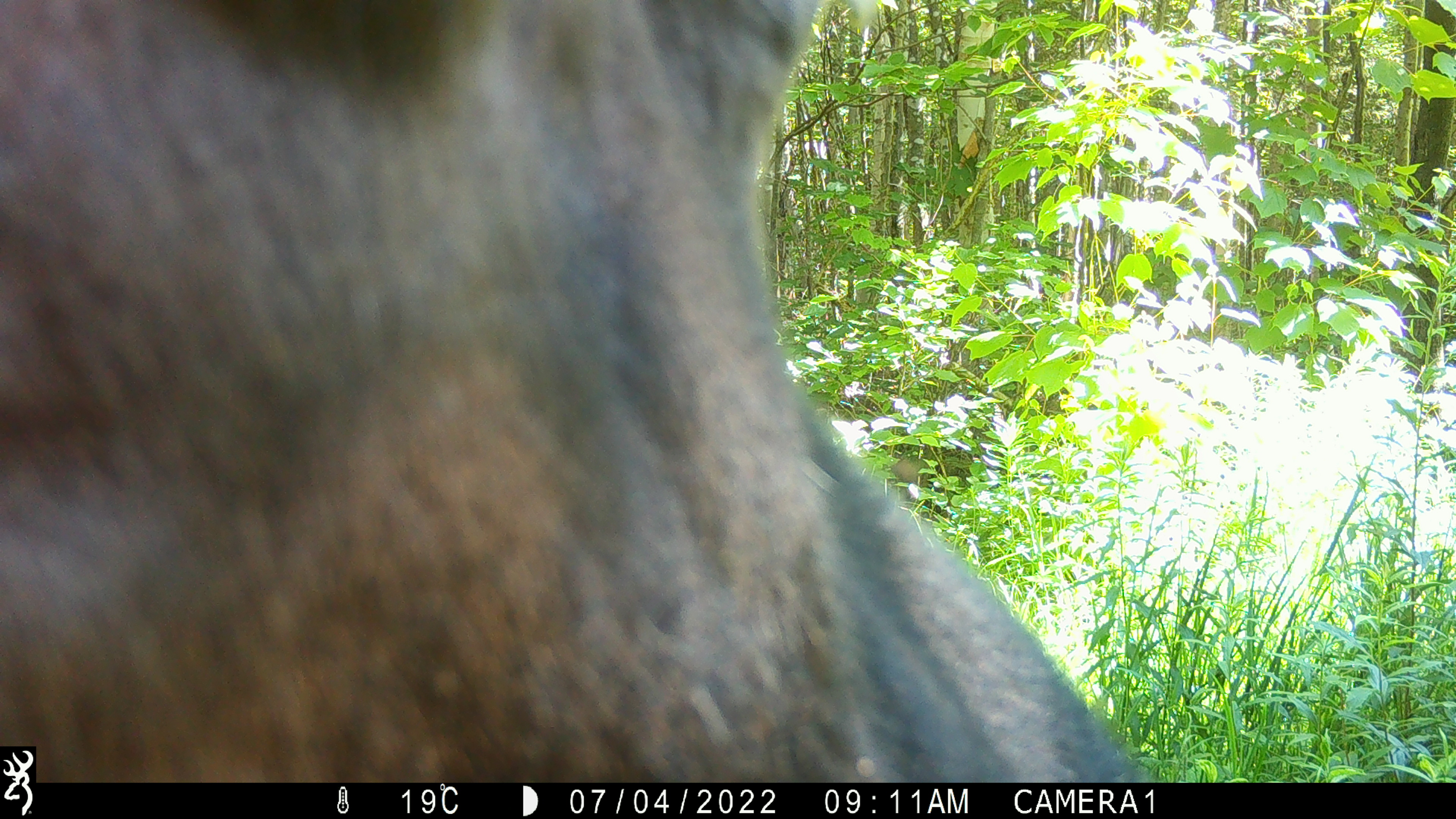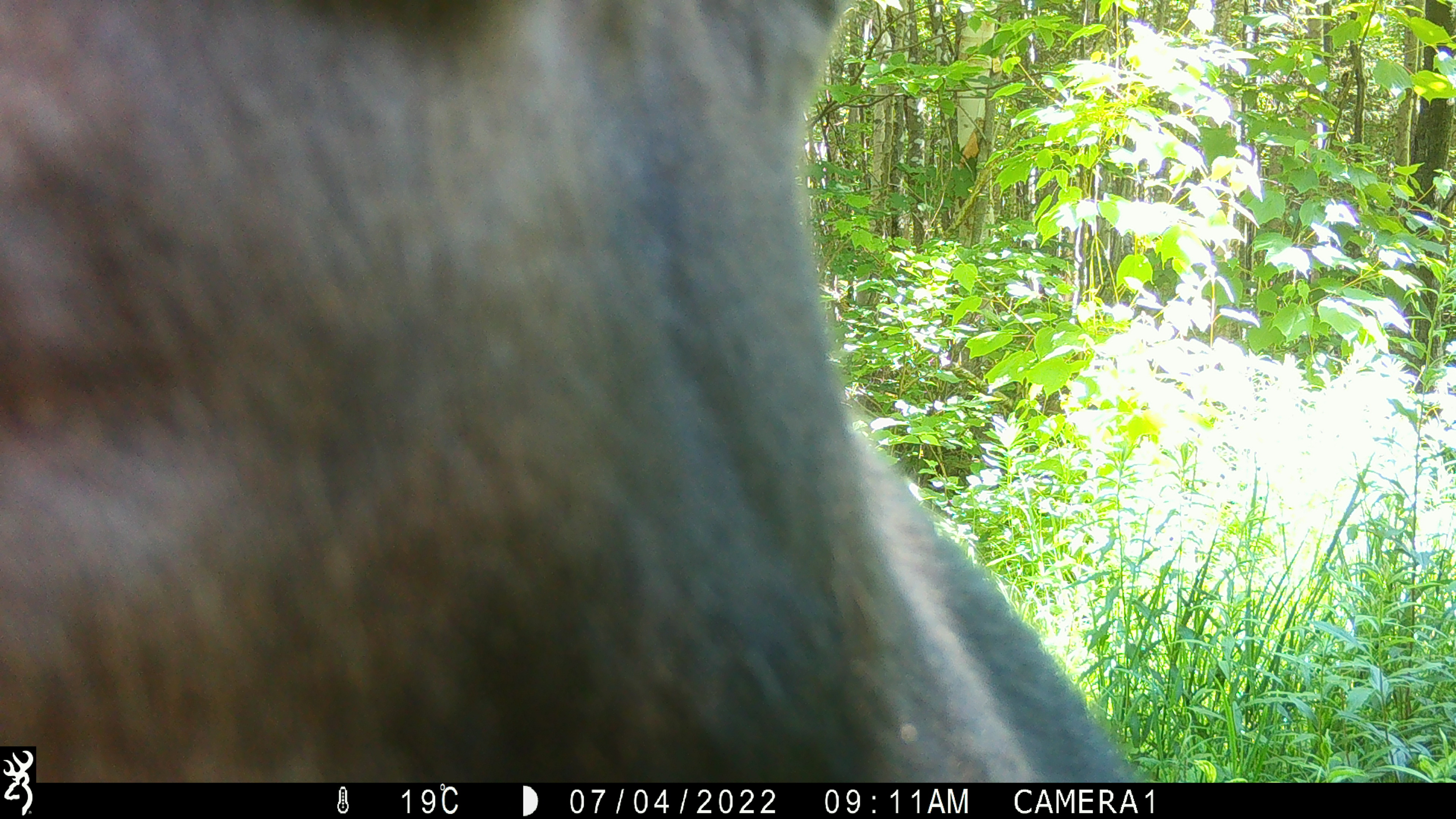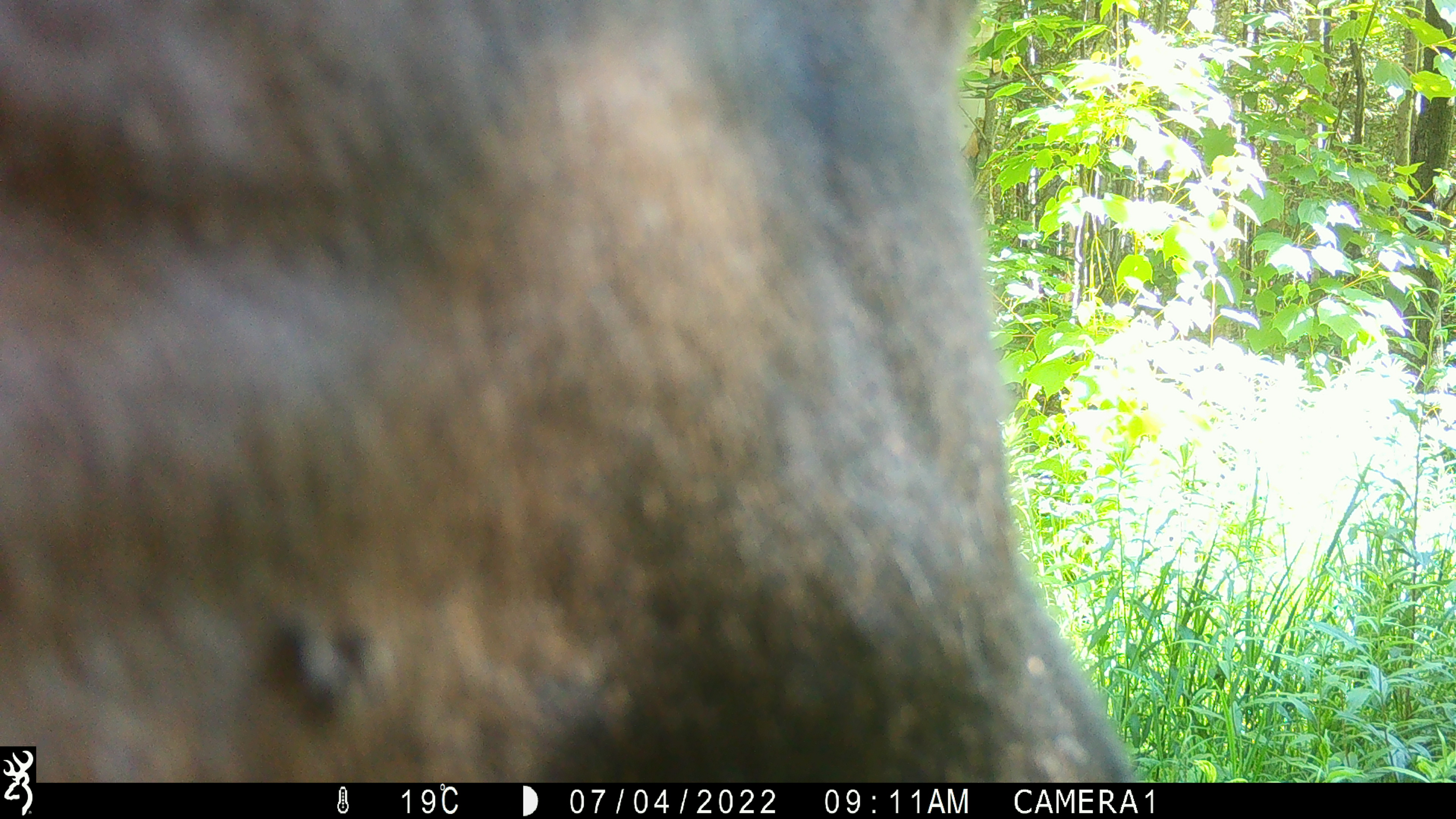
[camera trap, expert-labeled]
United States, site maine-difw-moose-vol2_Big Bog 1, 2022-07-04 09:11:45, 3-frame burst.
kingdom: Animalia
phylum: Chordata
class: Mammalia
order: Artiodactyla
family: Cervidae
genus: Alces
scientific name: Alces alces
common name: moose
Moose (Alces alces).